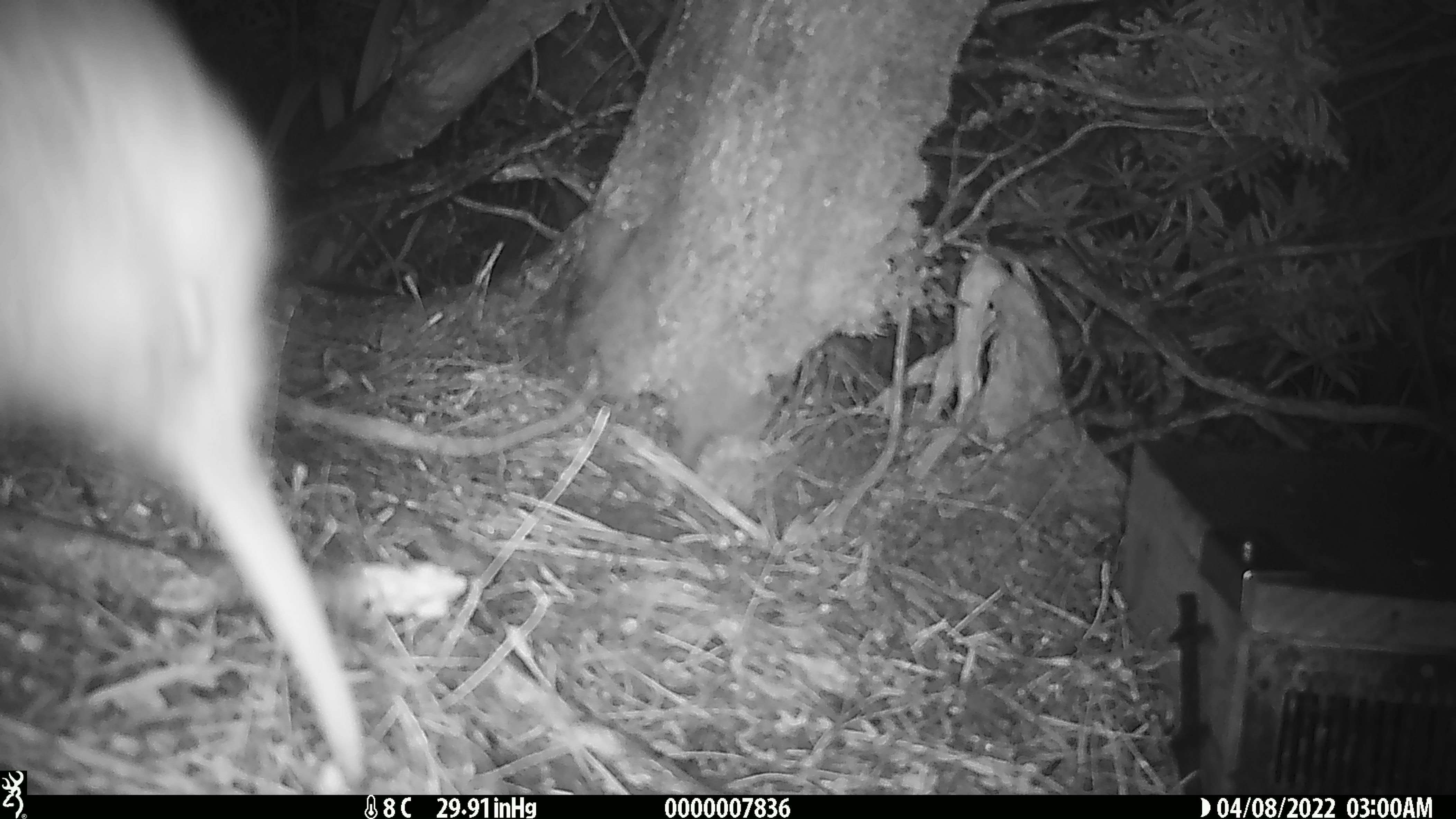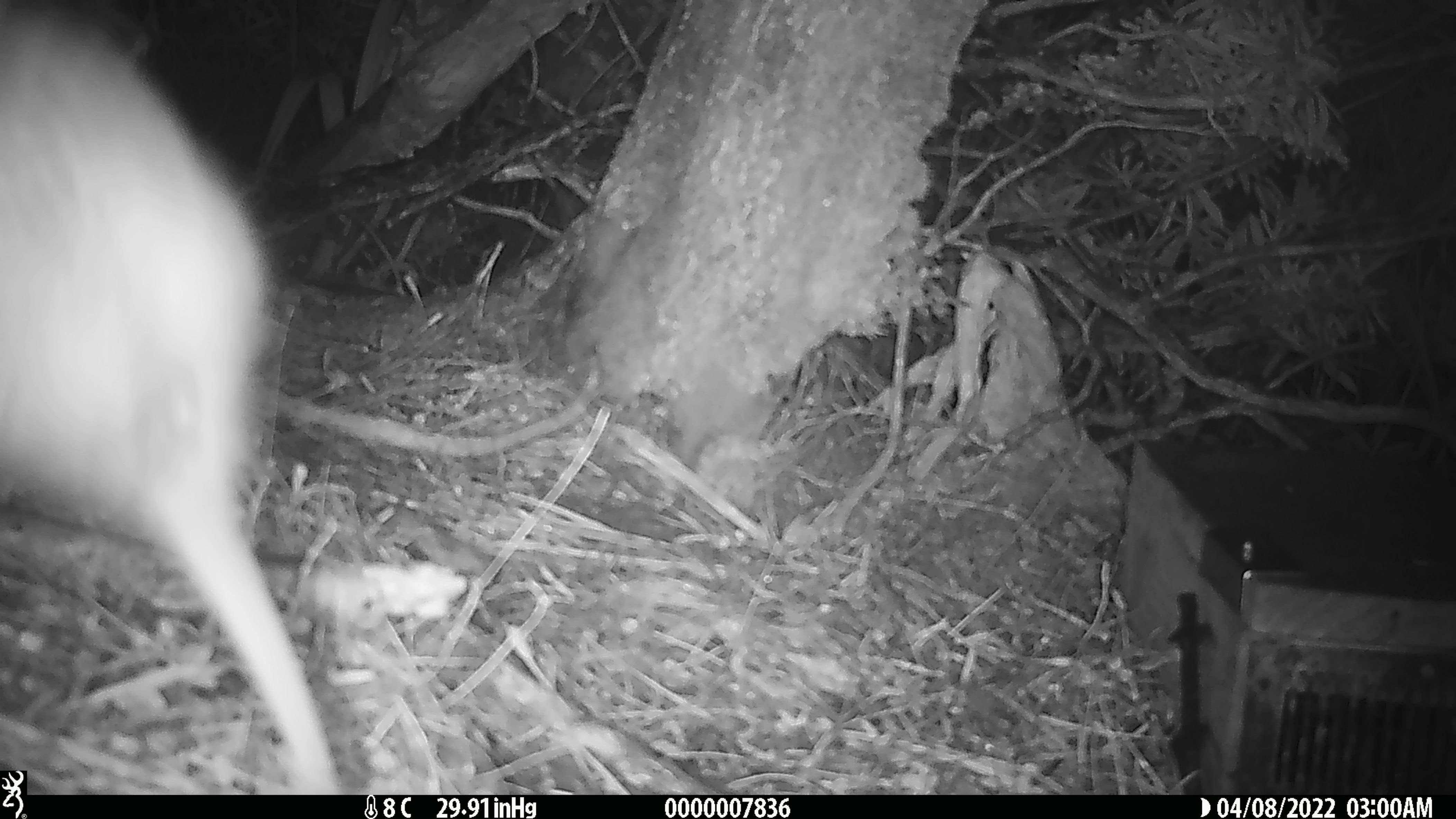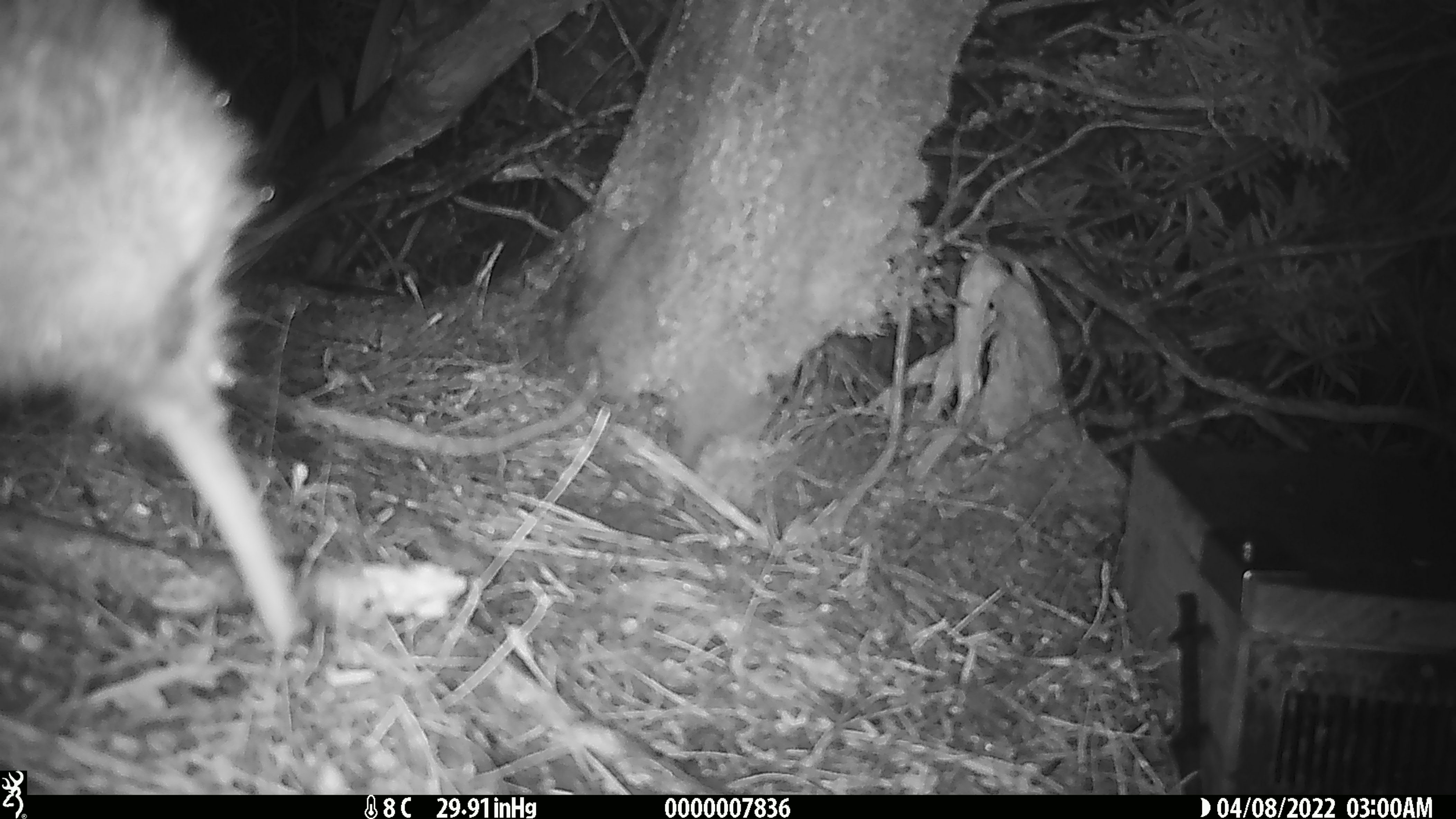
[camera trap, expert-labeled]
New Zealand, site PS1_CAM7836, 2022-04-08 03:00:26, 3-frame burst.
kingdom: Animalia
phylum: Chordata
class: Aves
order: Apterygiformes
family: Apterygidae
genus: Apteryx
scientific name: Apteryx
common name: kiwi